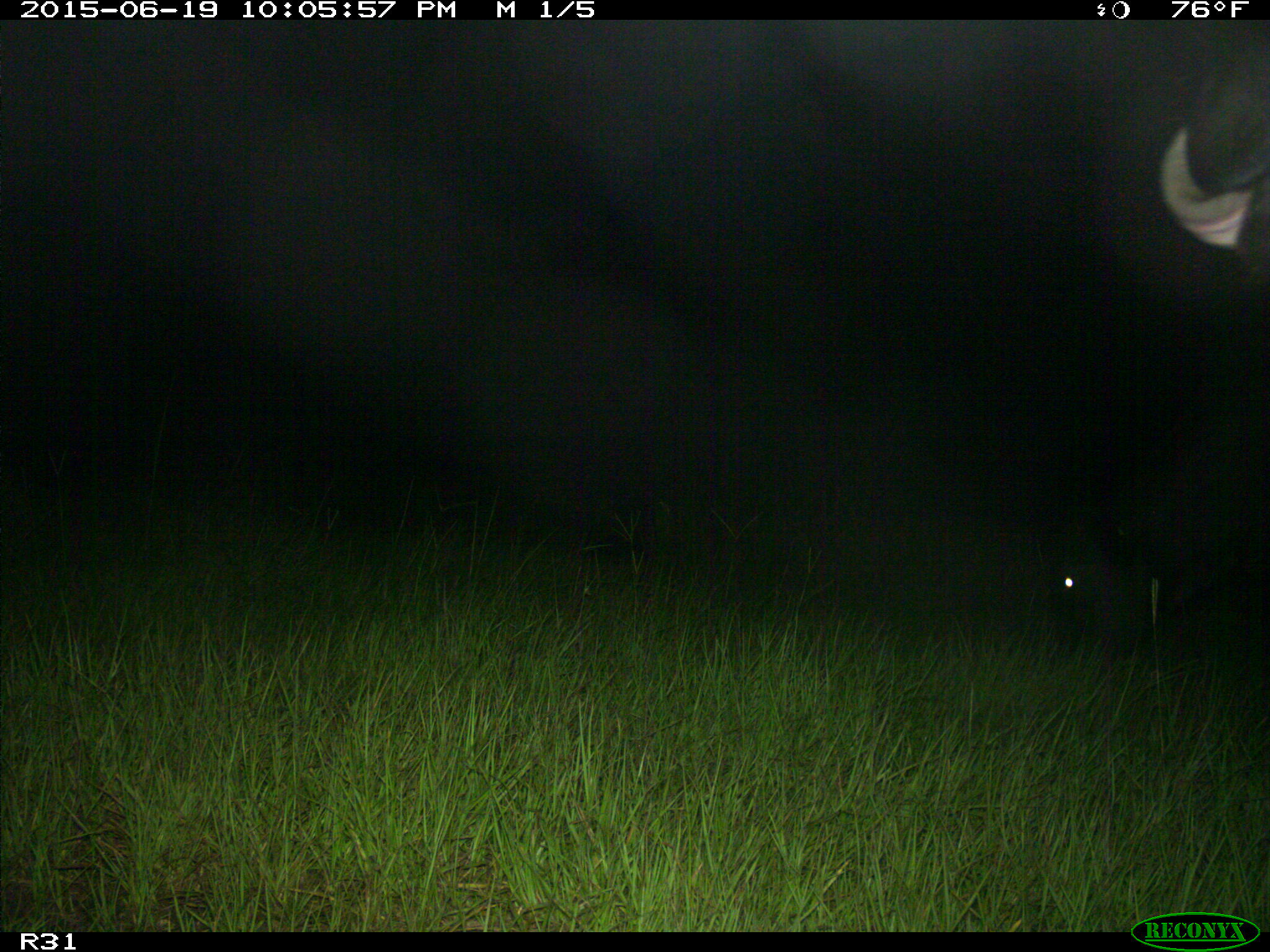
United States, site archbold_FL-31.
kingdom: Animalia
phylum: Chordata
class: Mammalia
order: Artiodactyla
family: Bovidae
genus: Bos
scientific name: Bos taurus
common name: domestic cow